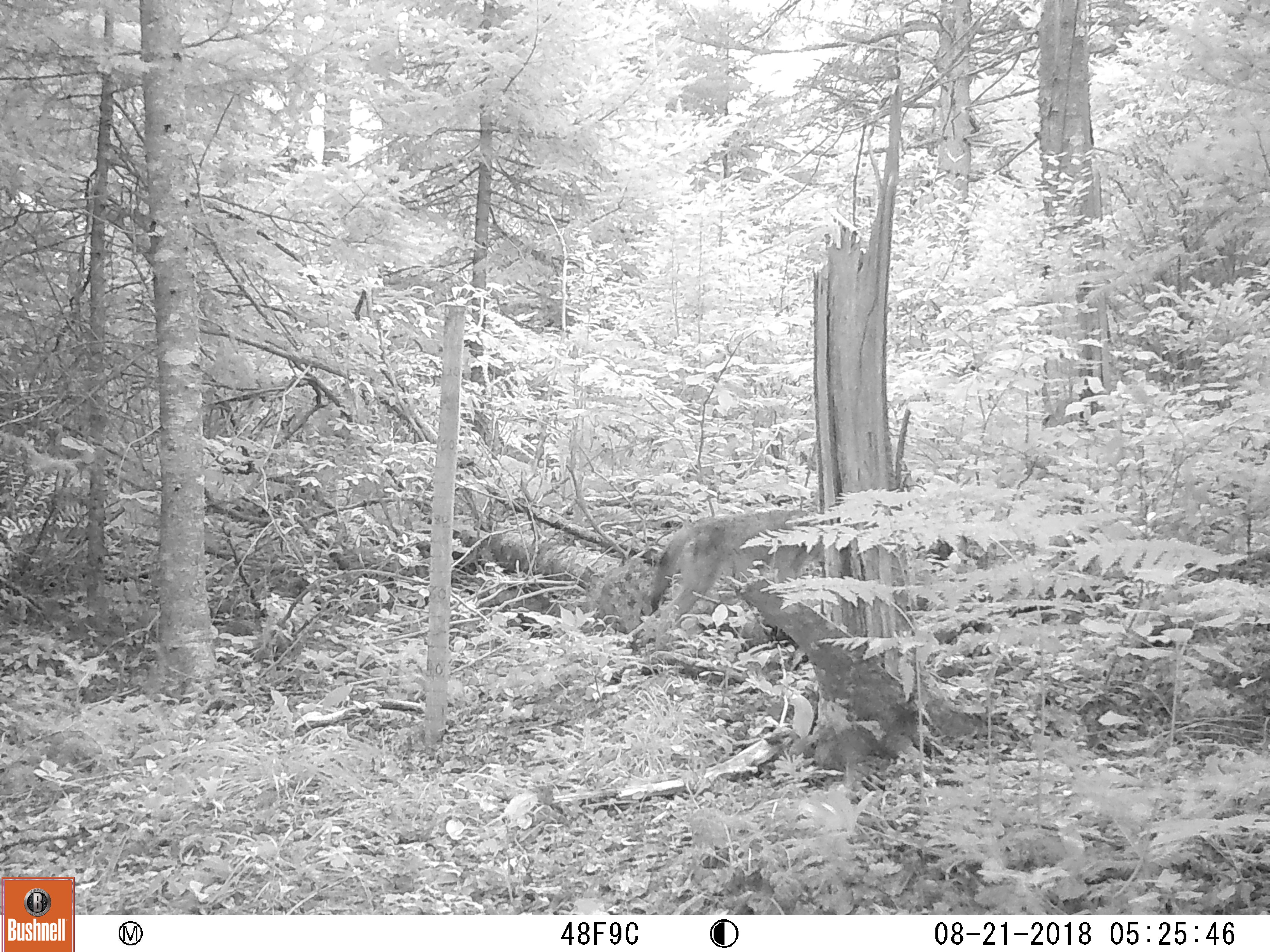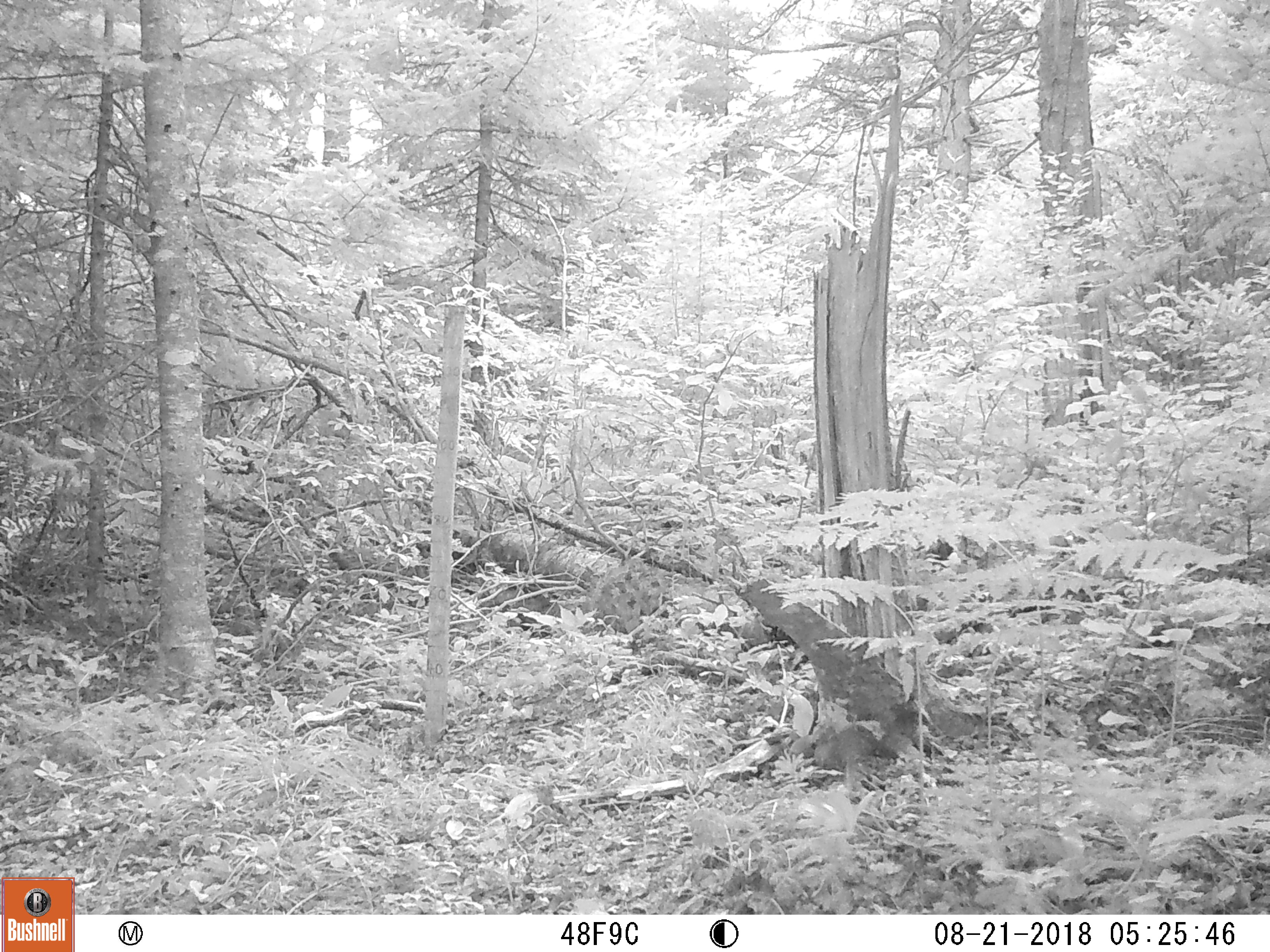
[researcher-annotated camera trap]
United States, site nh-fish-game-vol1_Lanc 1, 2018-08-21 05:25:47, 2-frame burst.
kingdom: Animalia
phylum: Chordata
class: Mammalia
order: Carnivora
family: Canidae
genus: Canis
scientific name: Canis latrans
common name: coyote